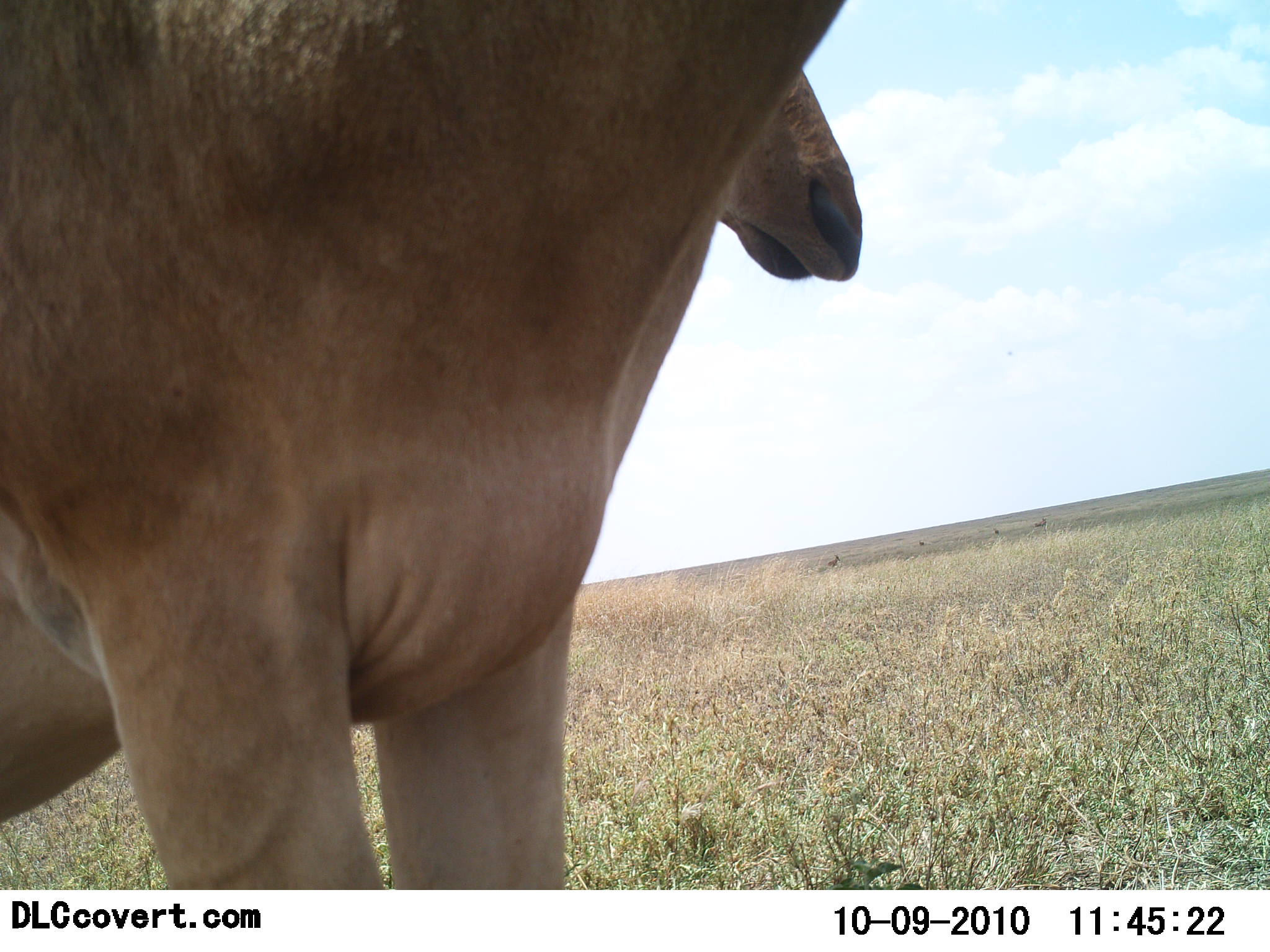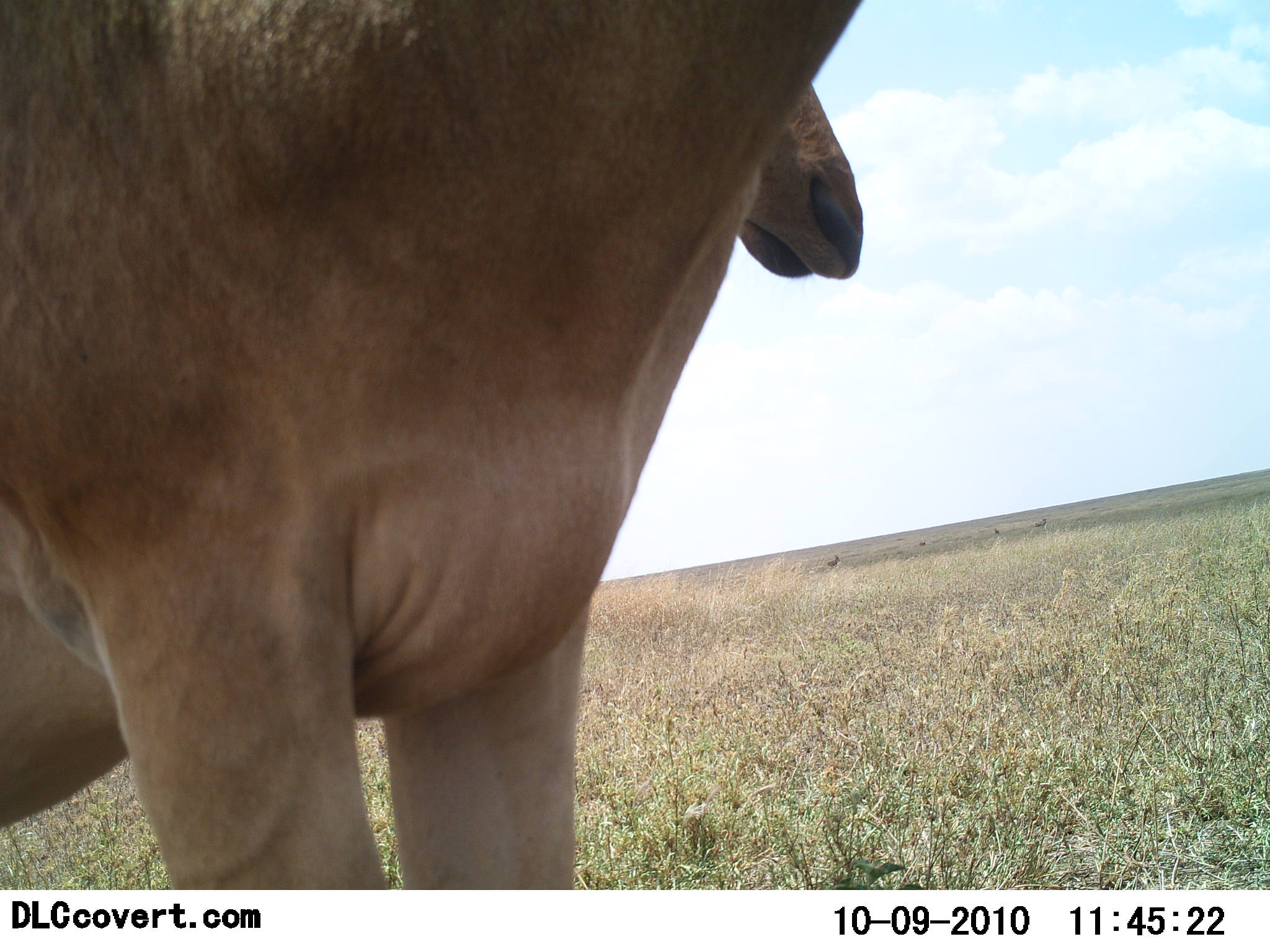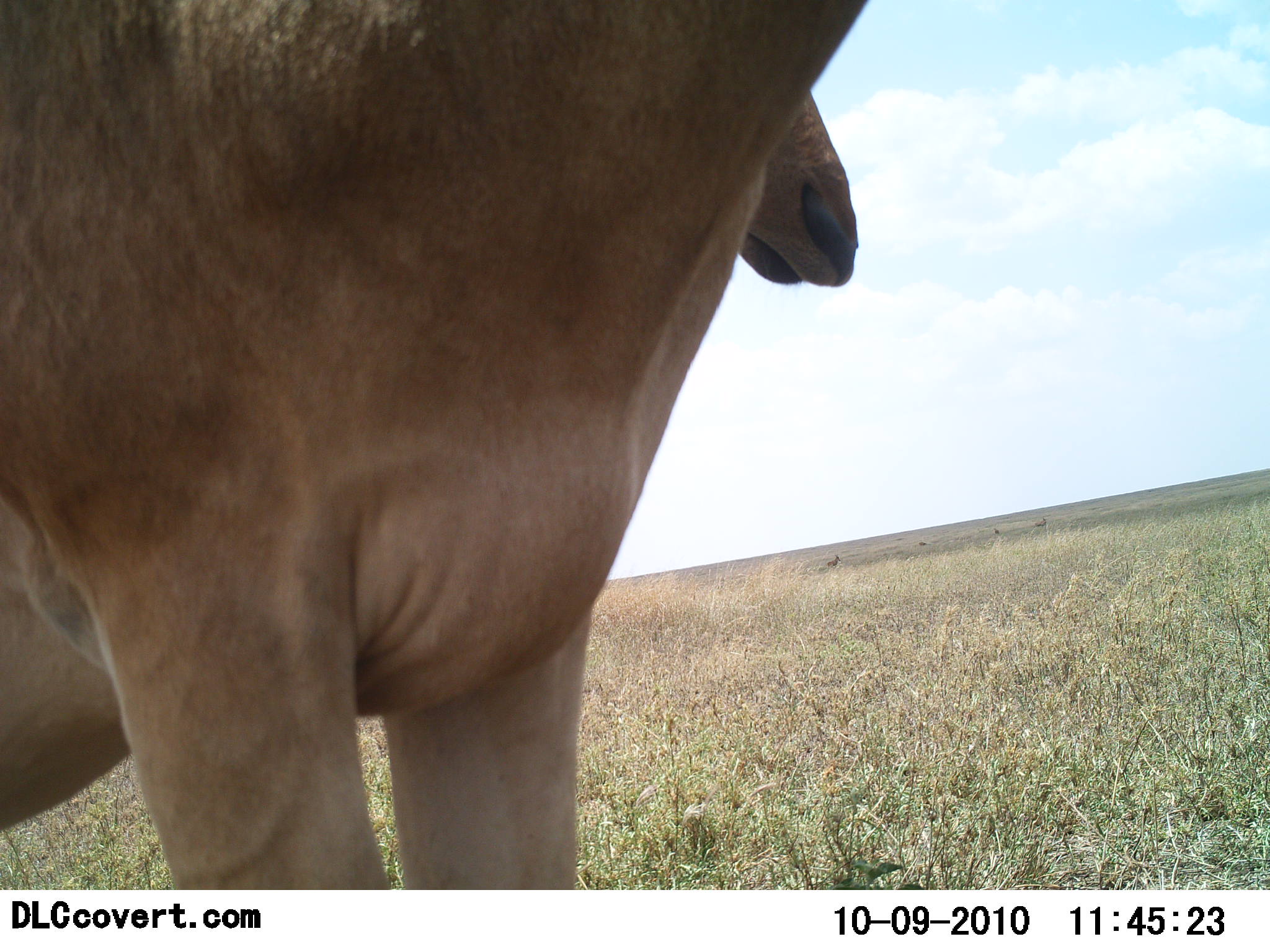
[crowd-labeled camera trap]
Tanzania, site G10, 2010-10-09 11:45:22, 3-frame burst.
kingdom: Animalia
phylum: Chordata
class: Mammalia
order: Artiodactyla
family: Bovidae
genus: Alcelaphus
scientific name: Alcelaphus buselaphus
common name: hartebeest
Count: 2.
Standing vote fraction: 93%.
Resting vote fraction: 7%.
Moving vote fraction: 0%.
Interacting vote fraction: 0%.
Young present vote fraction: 0%.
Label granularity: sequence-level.